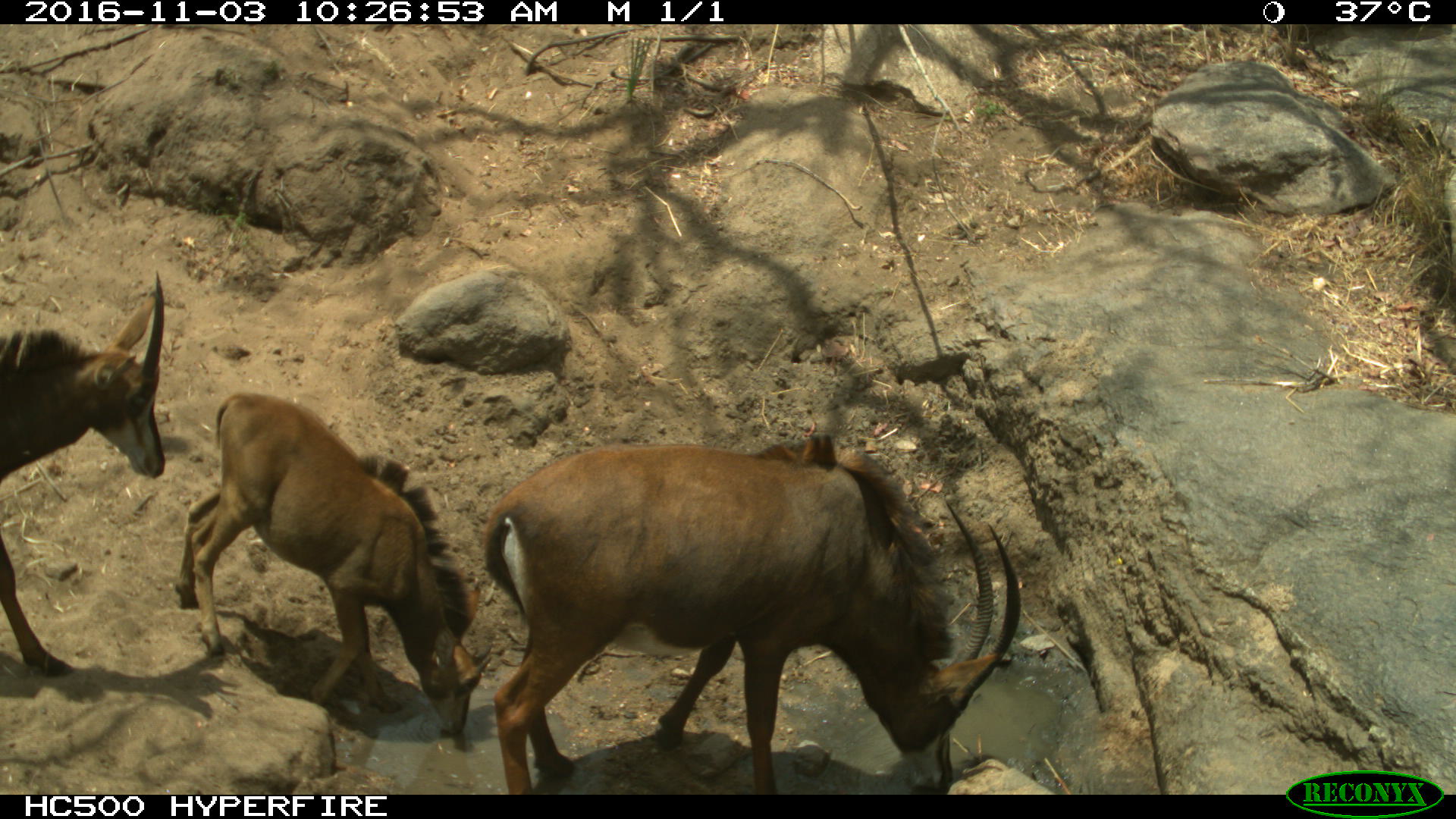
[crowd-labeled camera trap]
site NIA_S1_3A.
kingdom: Animalia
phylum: Chordata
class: Mammalia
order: Artiodactyla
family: Bovidae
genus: Hippotragus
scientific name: Hippotragus niger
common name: sable antelope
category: sable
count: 3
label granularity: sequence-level